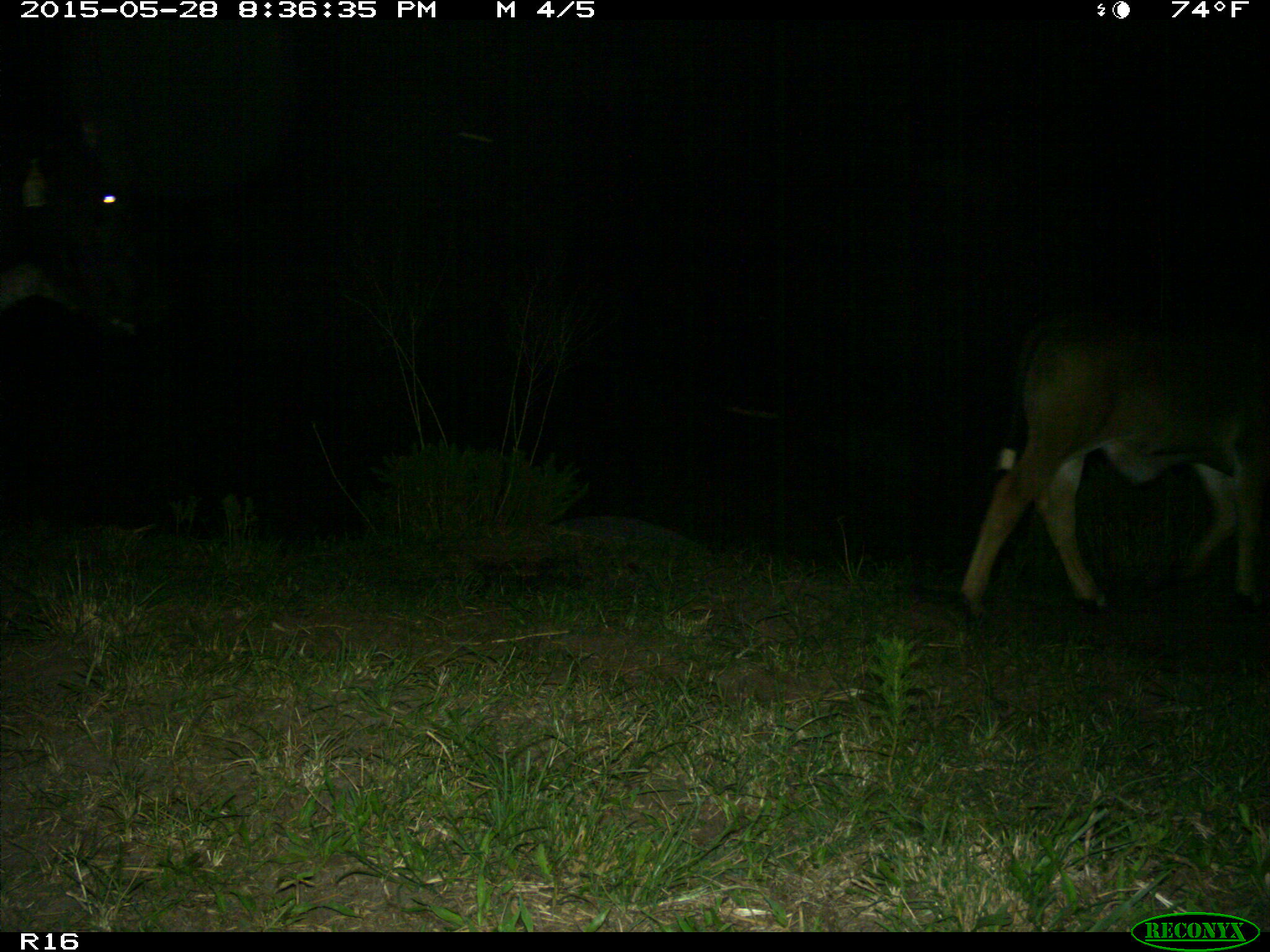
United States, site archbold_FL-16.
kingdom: Animalia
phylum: Chordata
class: Mammalia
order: Artiodactyla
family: Bovidae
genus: Bos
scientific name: Bos taurus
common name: domestic cow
Bos taurus (domestic cow).